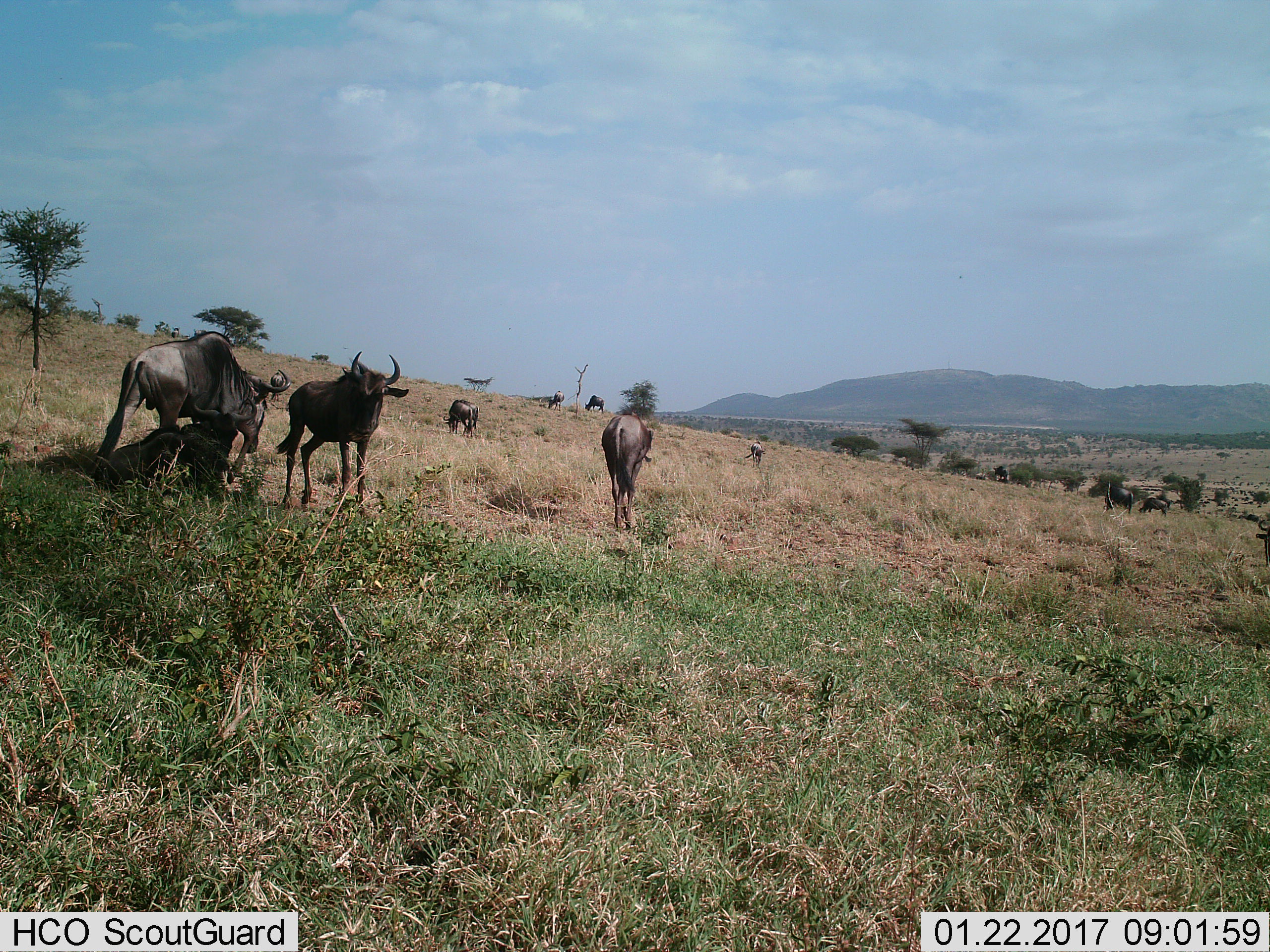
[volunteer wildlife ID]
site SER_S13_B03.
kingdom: Animalia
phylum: Chordata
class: Mammalia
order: Artiodactyla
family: Bovidae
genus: Connochaetes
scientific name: Connochaetes taurinus taurinus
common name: blue wildebeest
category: wildebeestblue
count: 11-50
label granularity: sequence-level